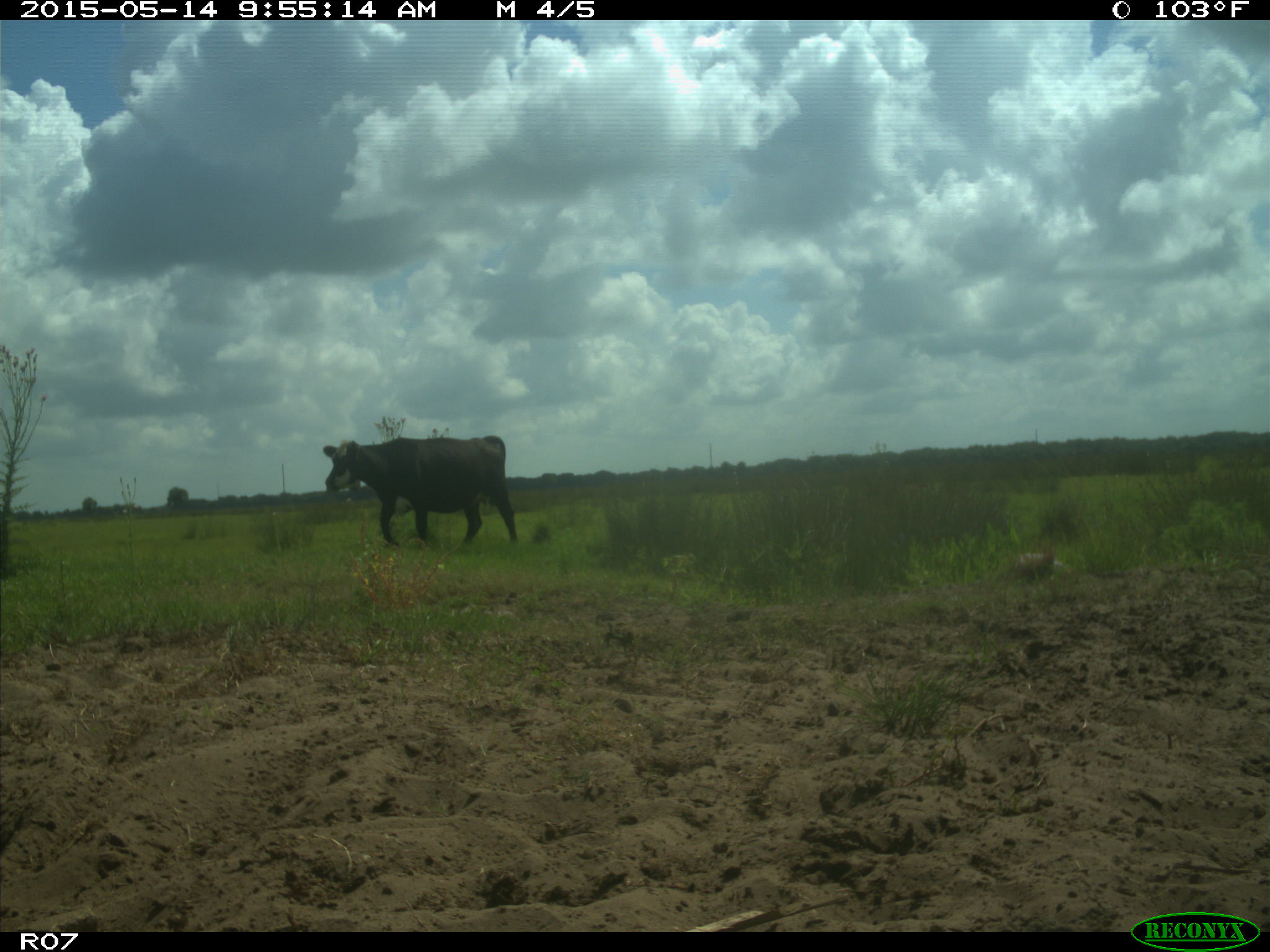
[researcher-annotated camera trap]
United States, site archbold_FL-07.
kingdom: Animalia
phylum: Chordata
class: Mammalia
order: Artiodactyla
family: Bovidae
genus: Bos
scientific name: Bos taurus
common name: domestic cow